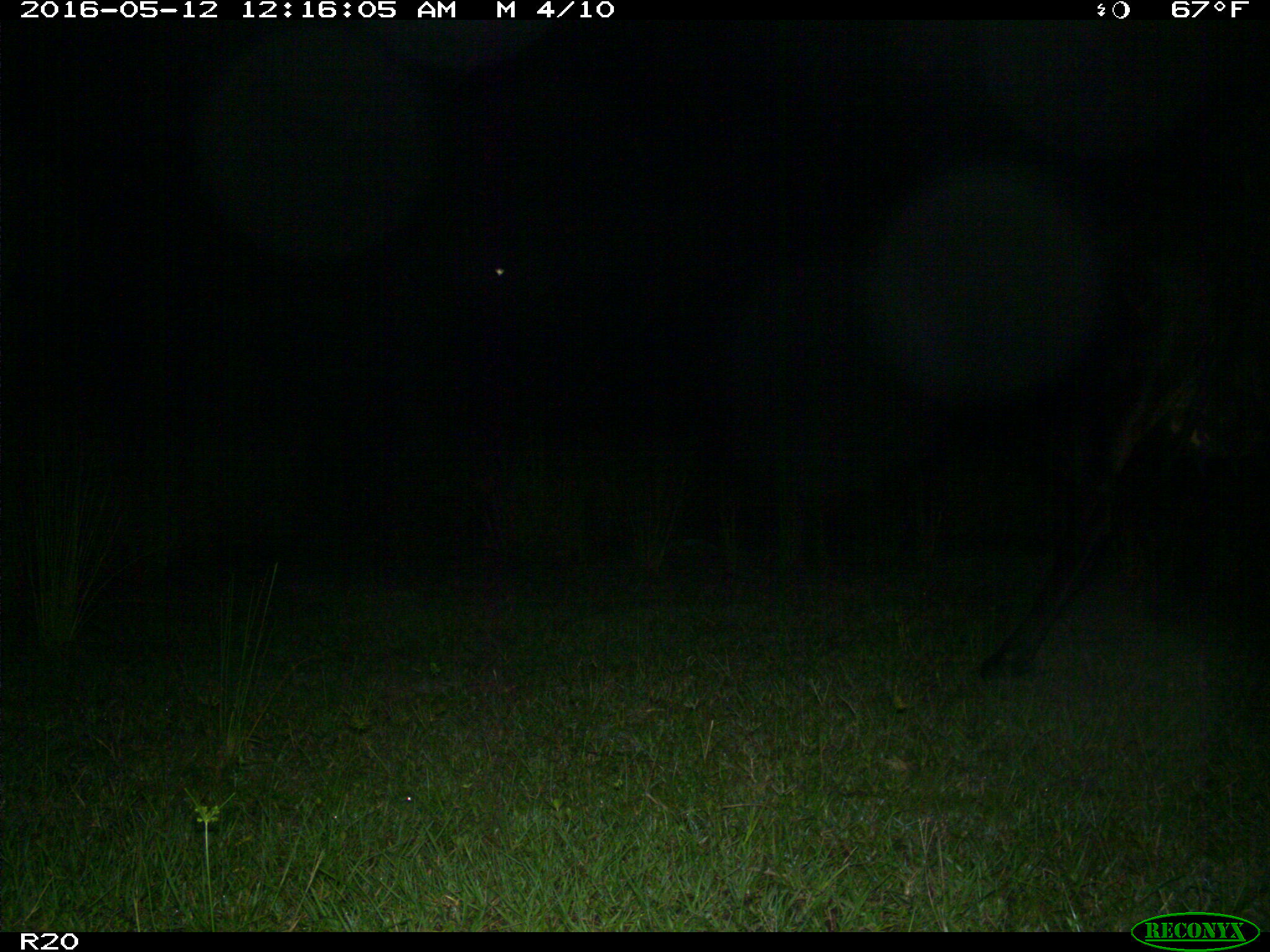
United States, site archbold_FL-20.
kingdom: Animalia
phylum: Chordata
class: Mammalia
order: Artiodactyla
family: Bovidae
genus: Bos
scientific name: Bos taurus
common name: domestic cow